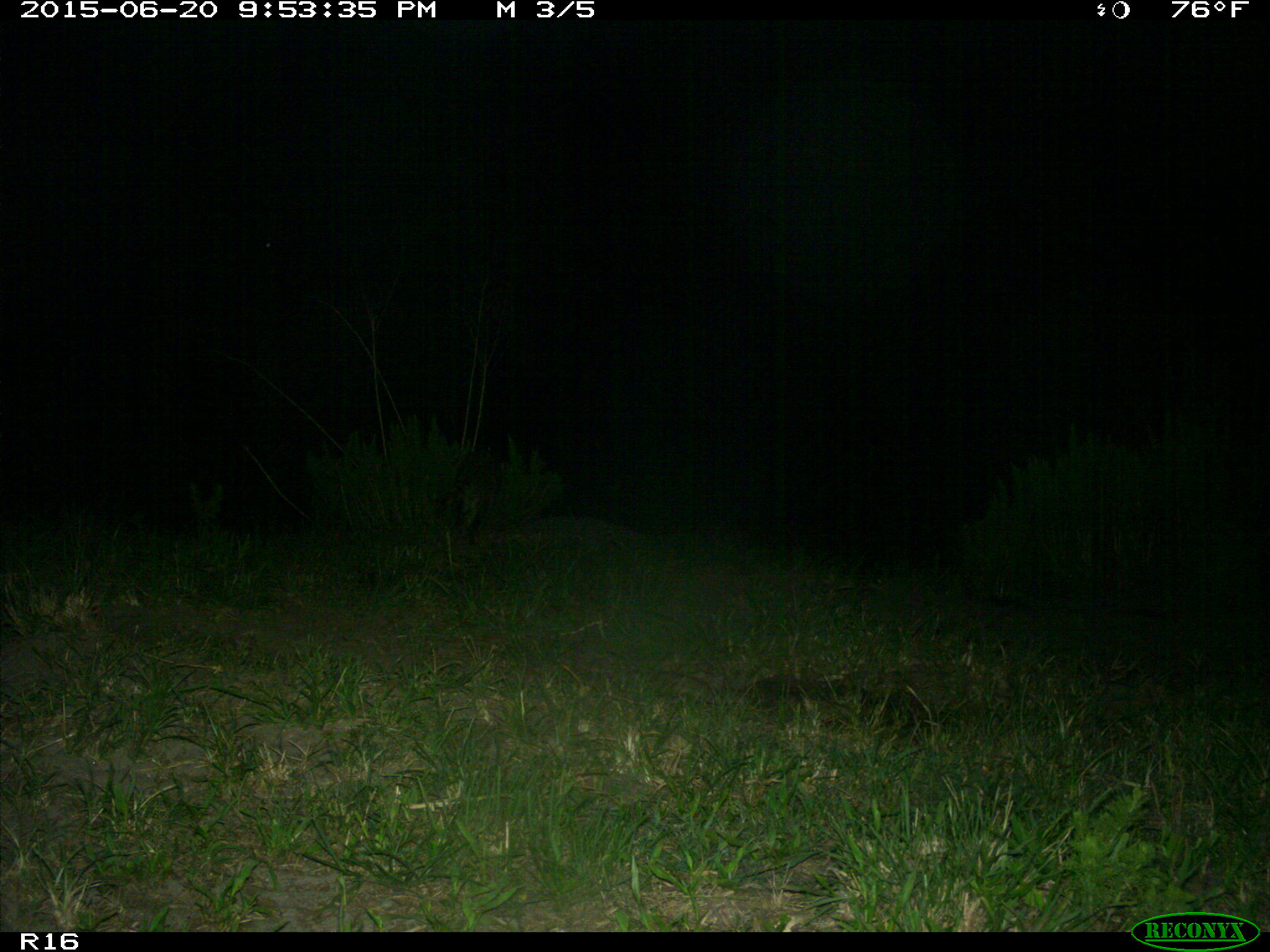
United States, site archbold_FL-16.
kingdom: Animalia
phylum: Chordata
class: Mammalia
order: Carnivora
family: Procyonidae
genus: Procyon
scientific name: Procyon lotor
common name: common raccoon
Procyon lotor (common raccoon).